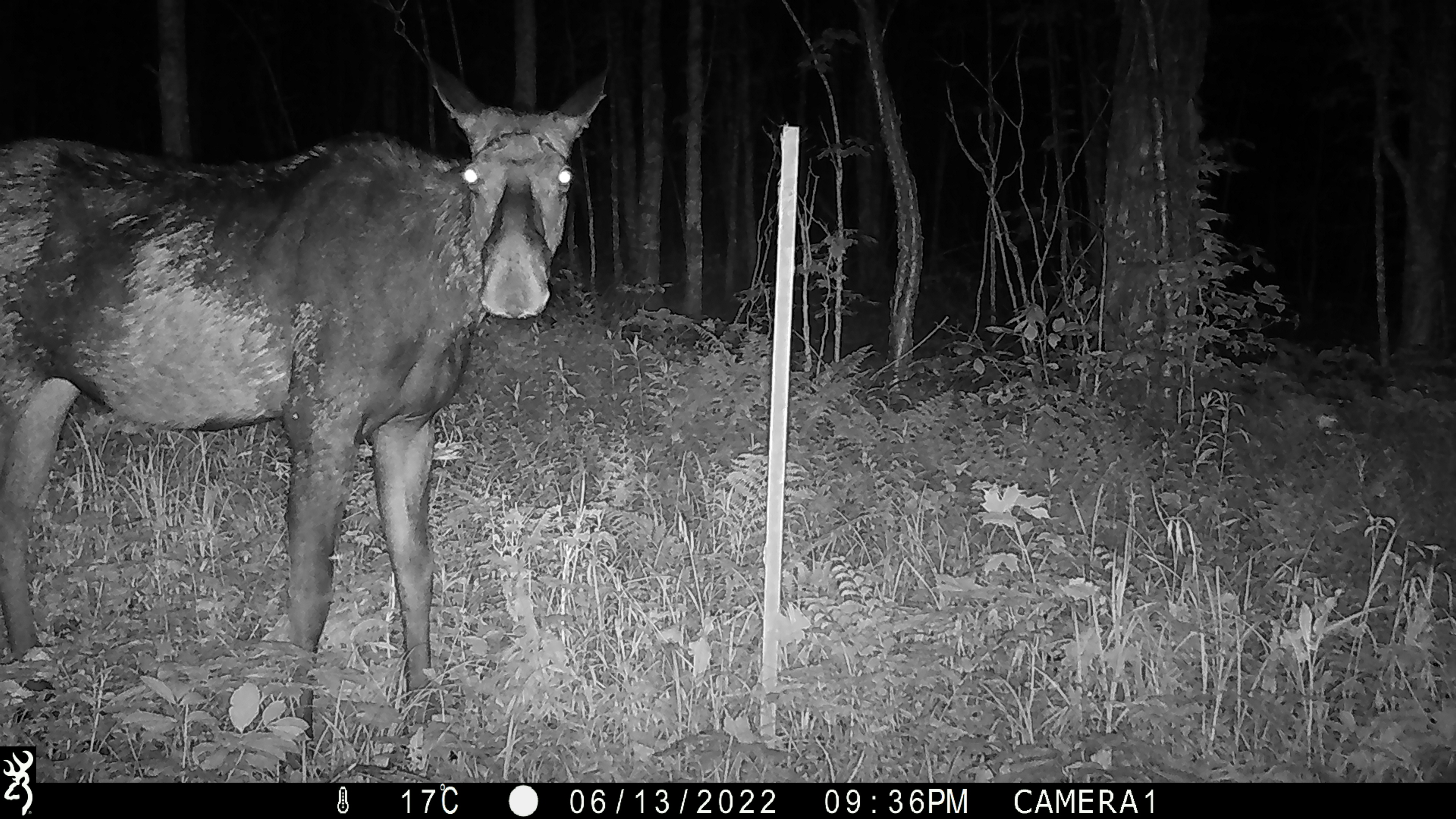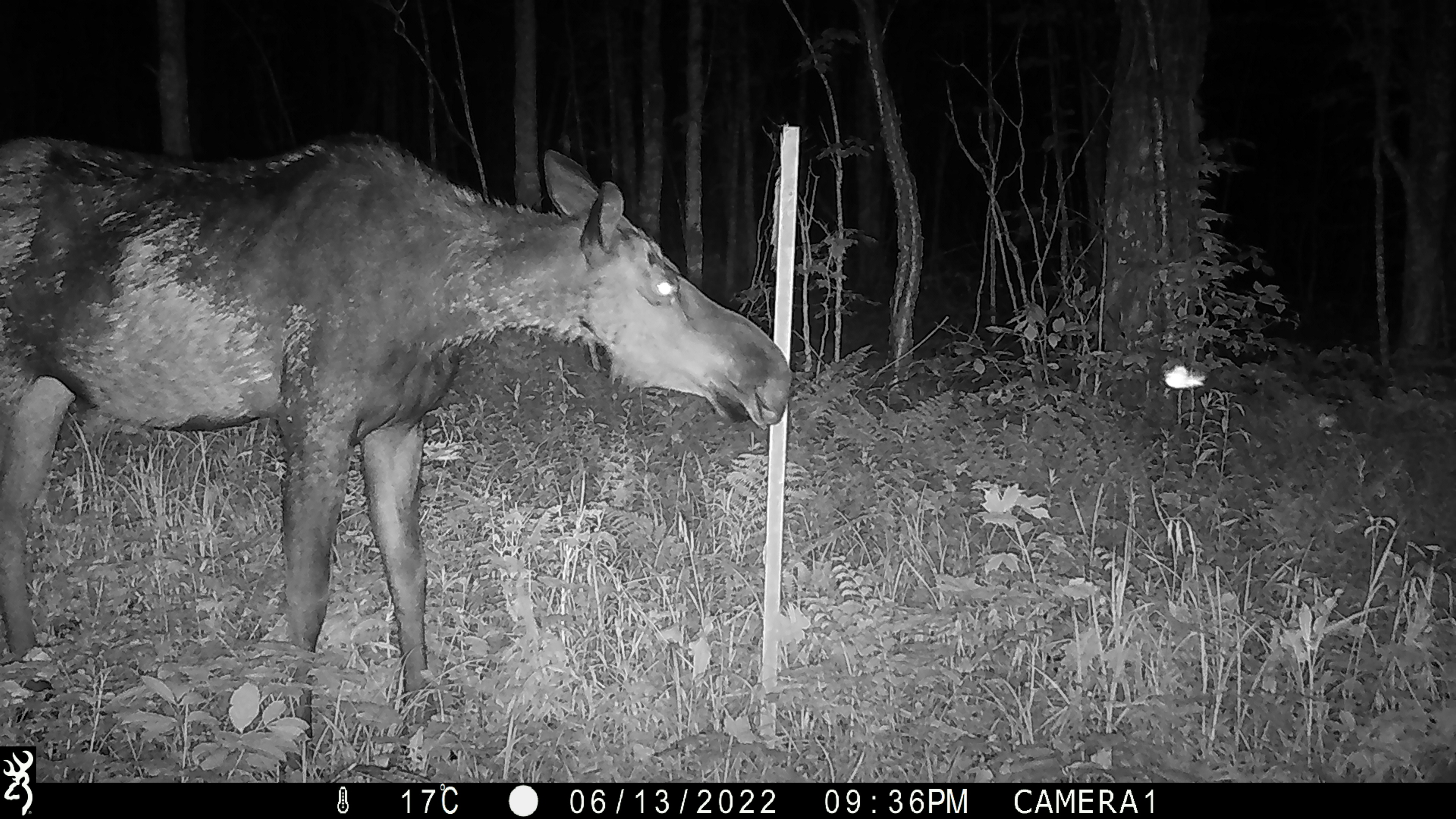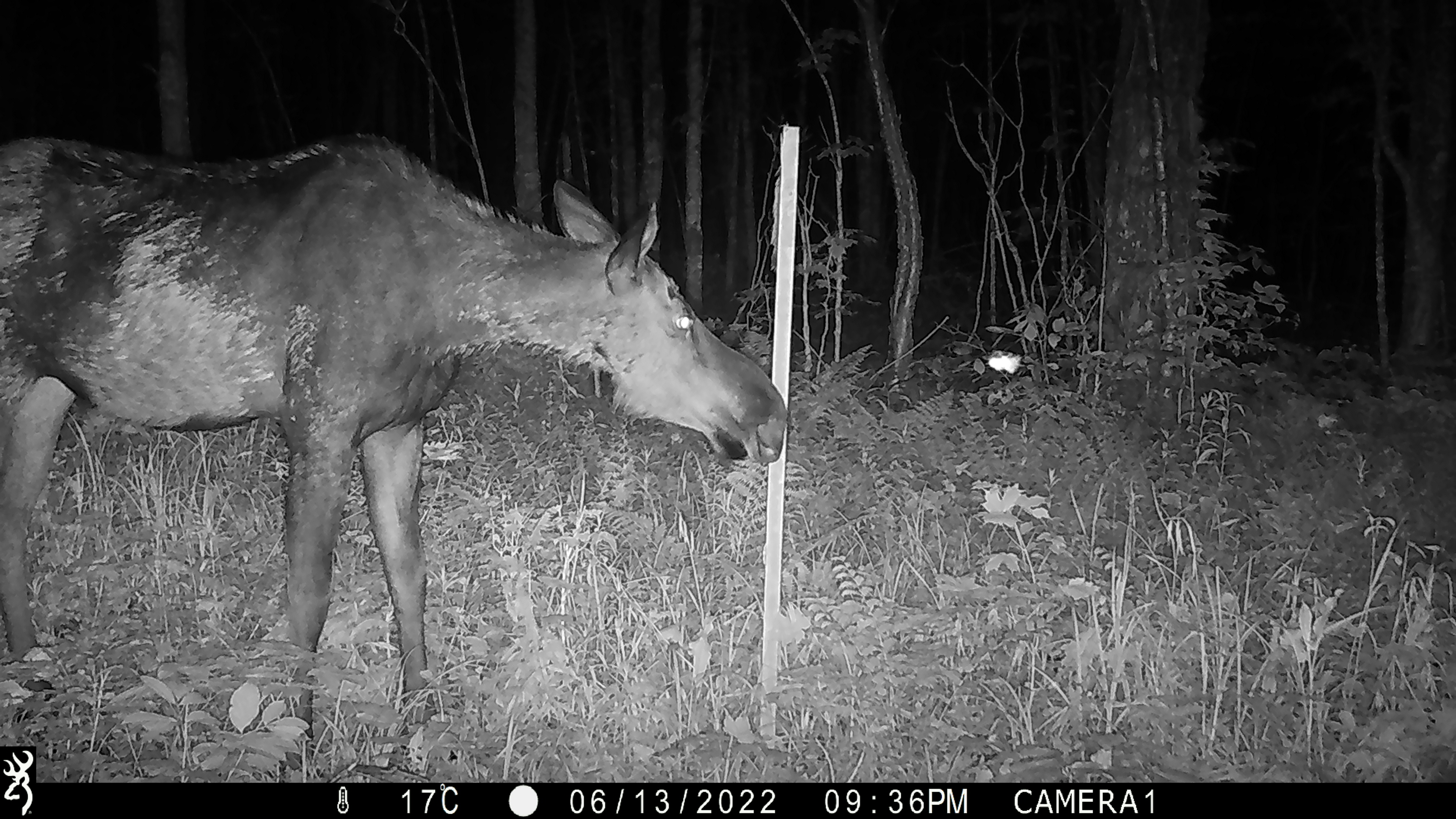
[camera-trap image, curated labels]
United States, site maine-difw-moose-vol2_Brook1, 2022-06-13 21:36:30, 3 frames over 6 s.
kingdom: Animalia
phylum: Chordata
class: Mammalia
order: Artiodactyla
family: Cervidae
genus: Alces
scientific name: Alces alces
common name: moose